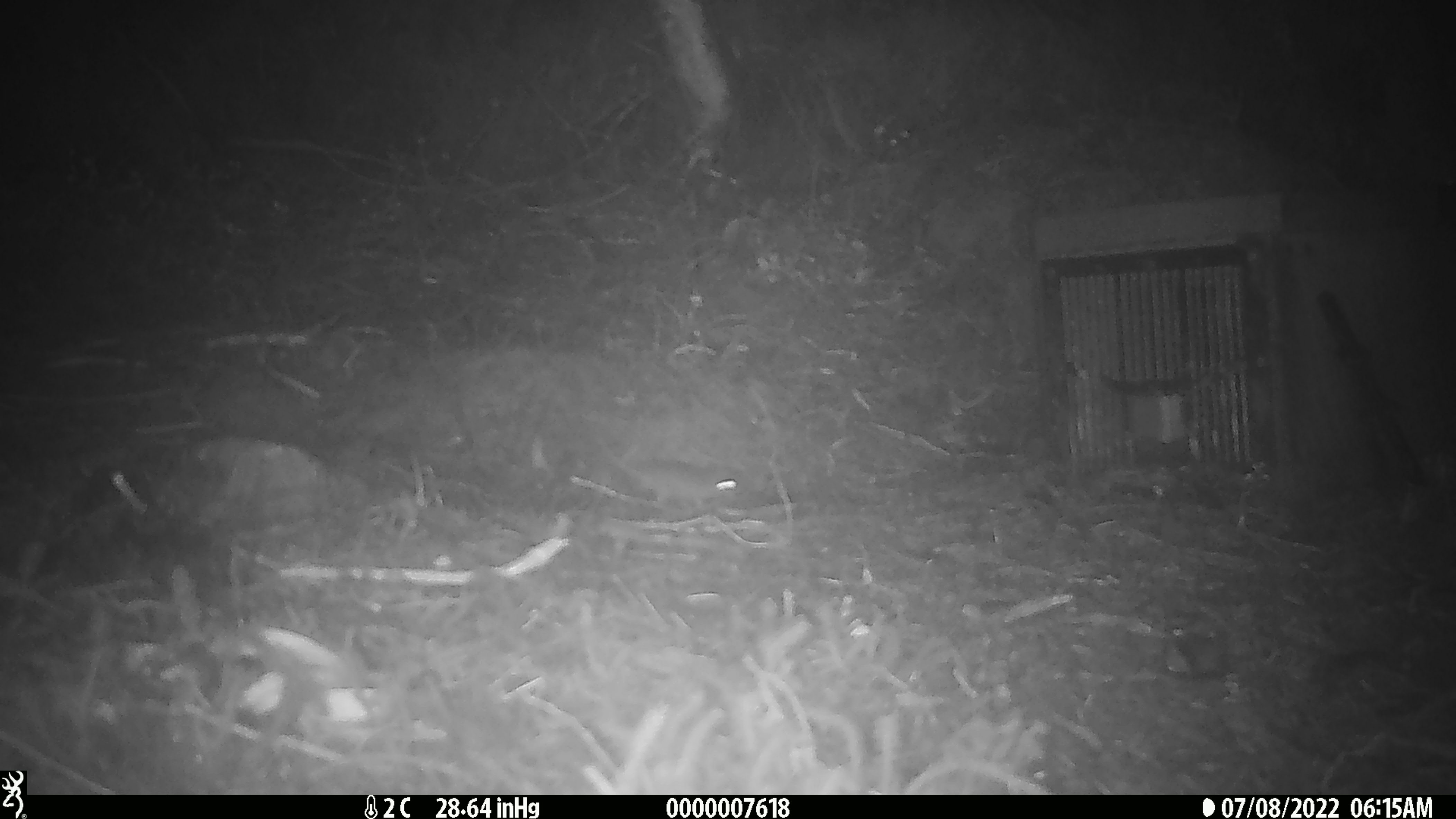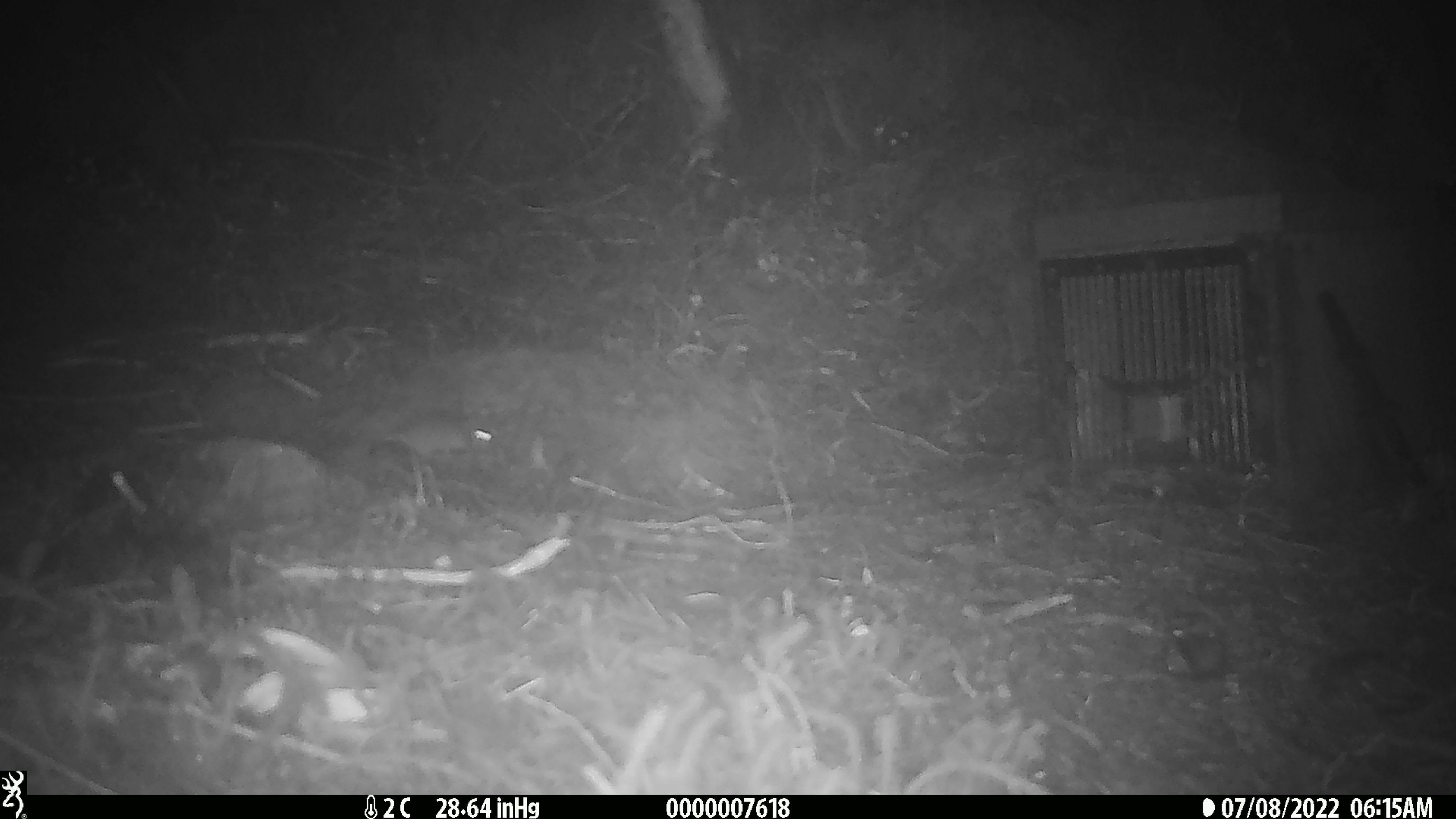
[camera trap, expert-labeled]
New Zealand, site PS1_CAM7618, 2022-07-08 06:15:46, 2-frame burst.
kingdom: Animalia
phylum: Chordata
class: Mammalia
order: Rodentia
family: Muridae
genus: Mus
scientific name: Mus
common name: mouse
Mouse (Mus).